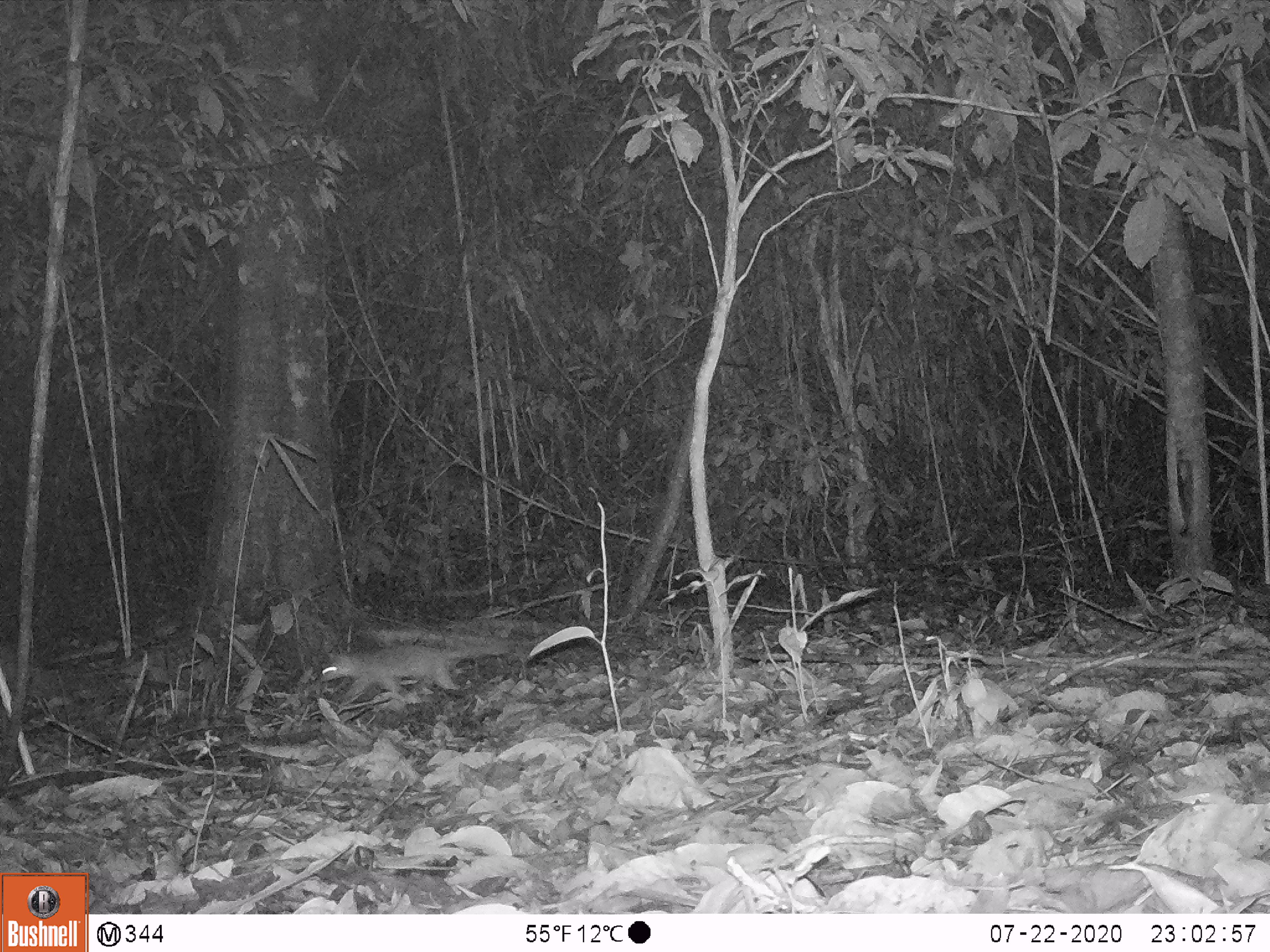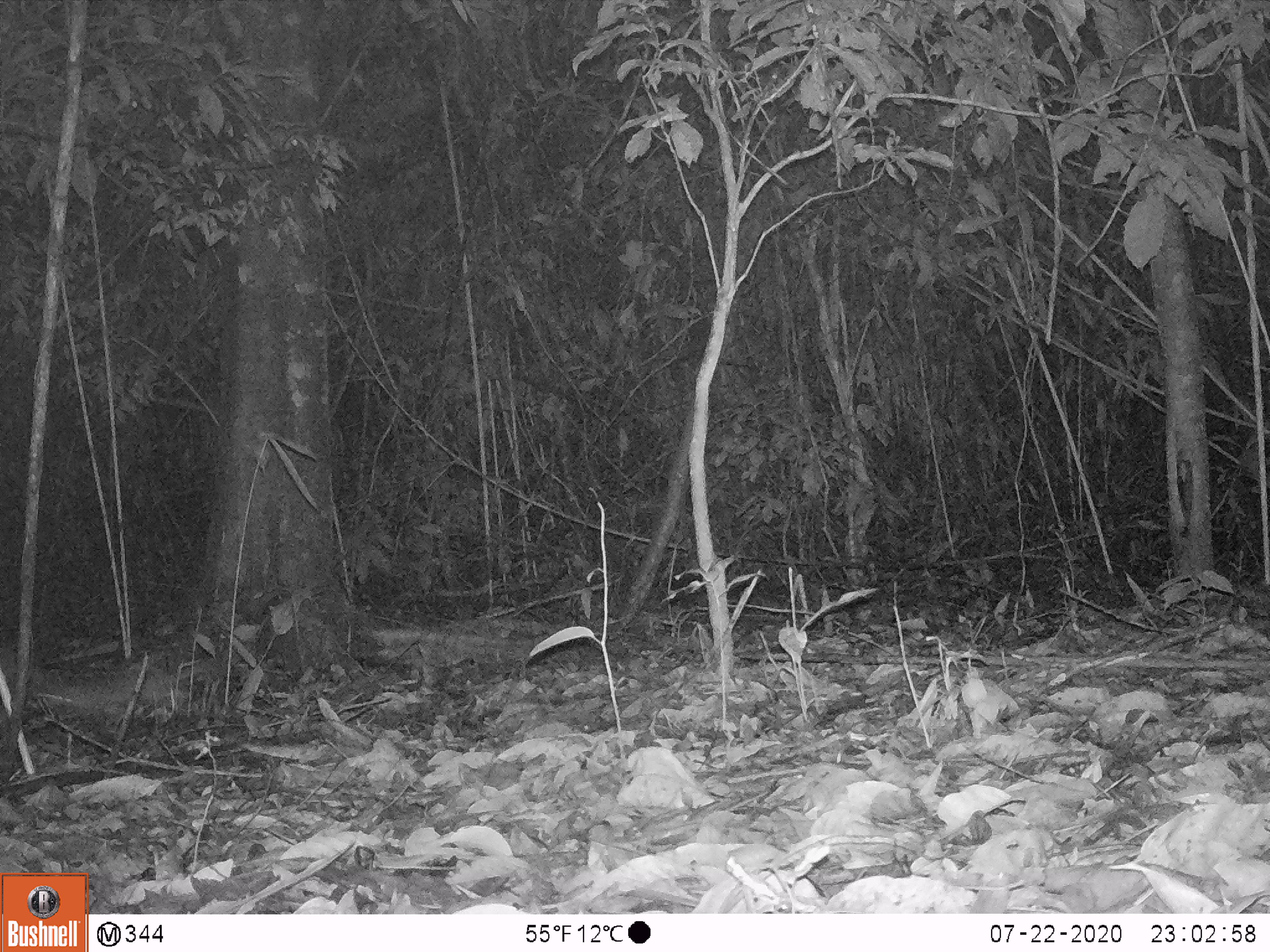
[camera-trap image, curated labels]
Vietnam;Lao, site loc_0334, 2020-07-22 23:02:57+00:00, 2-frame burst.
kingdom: Animalia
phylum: Chordata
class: Mammalia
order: Carnivora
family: Mustelidae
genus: Melogale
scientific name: Melogale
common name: ferret badger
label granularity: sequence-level